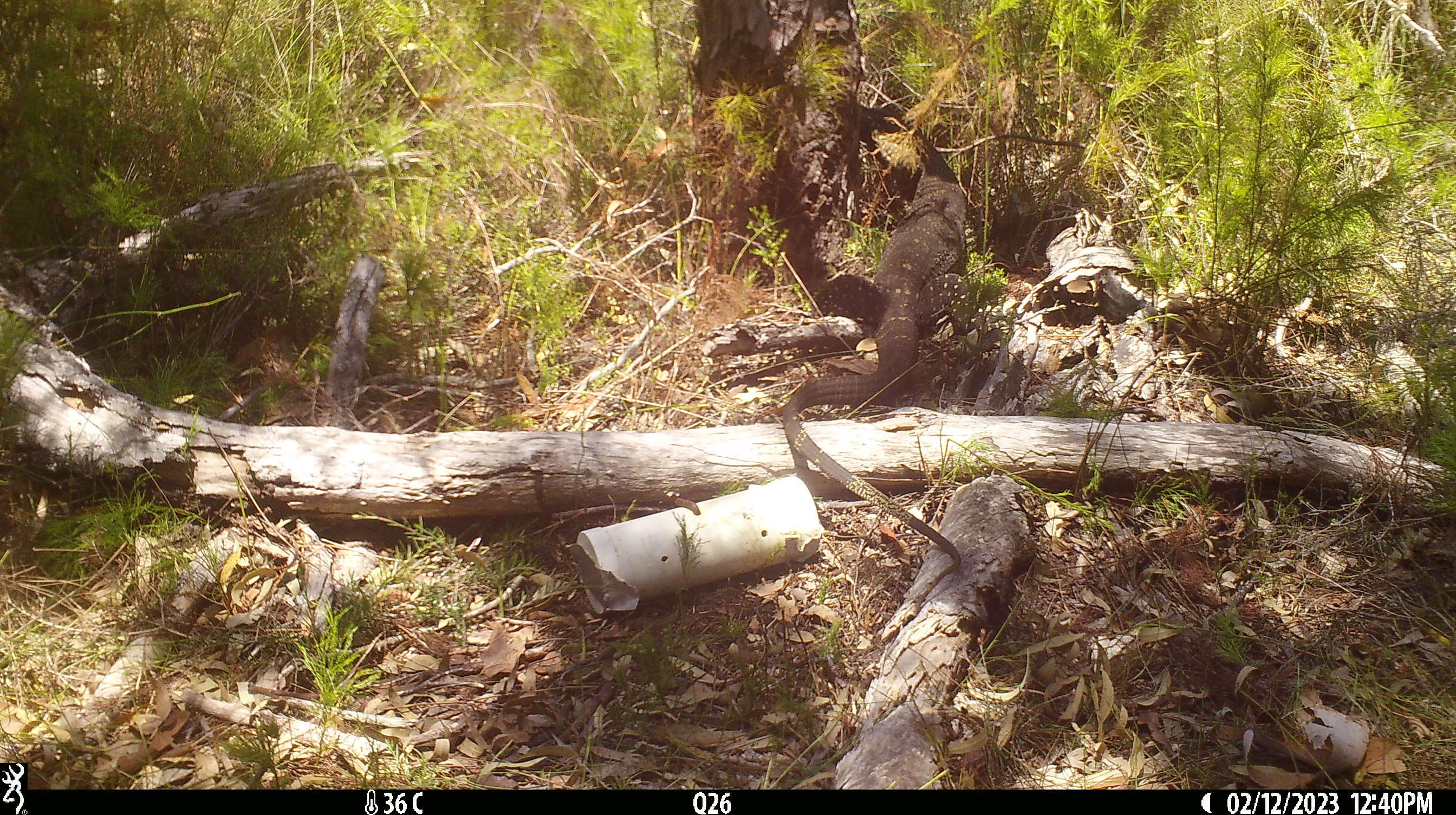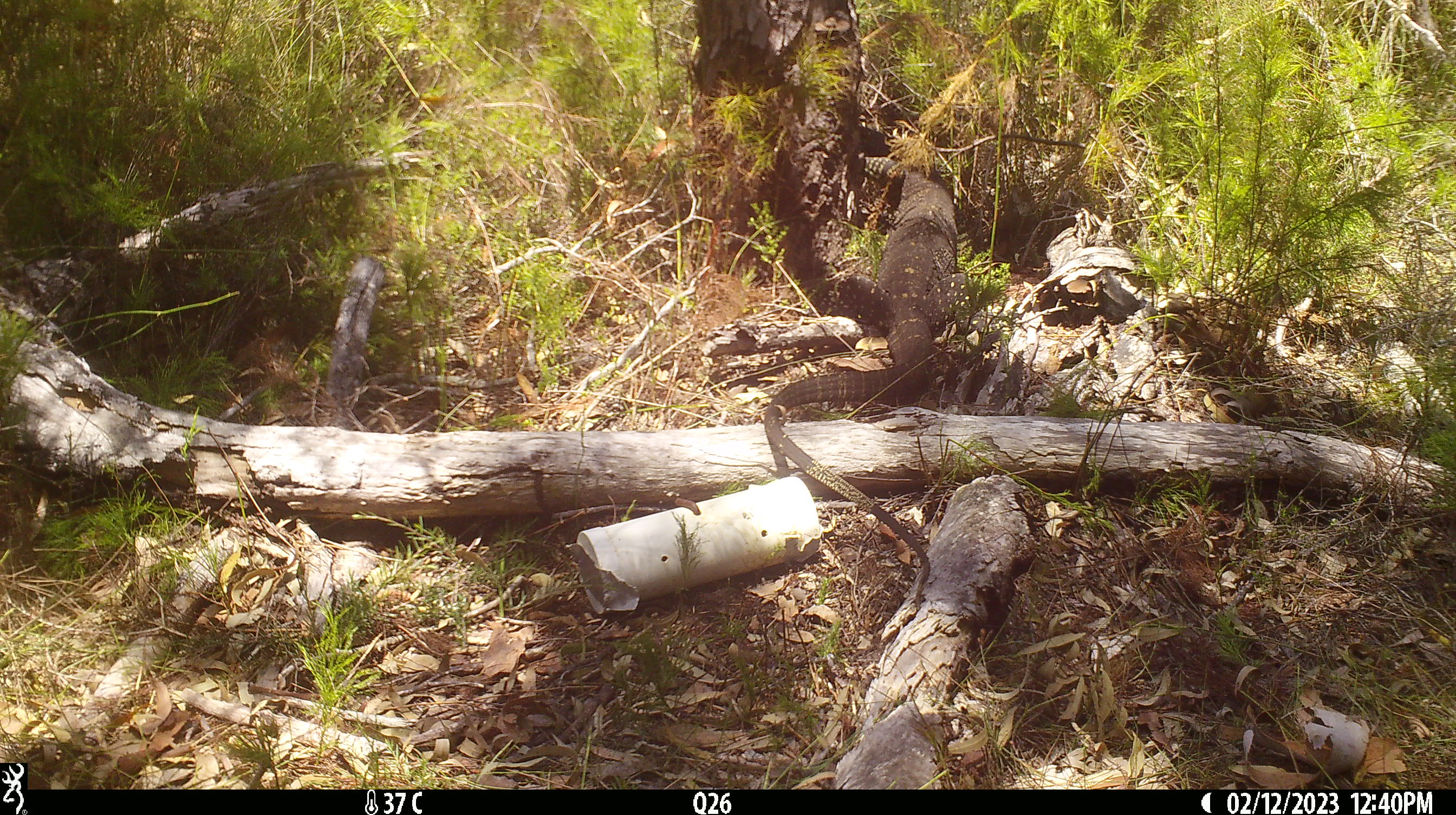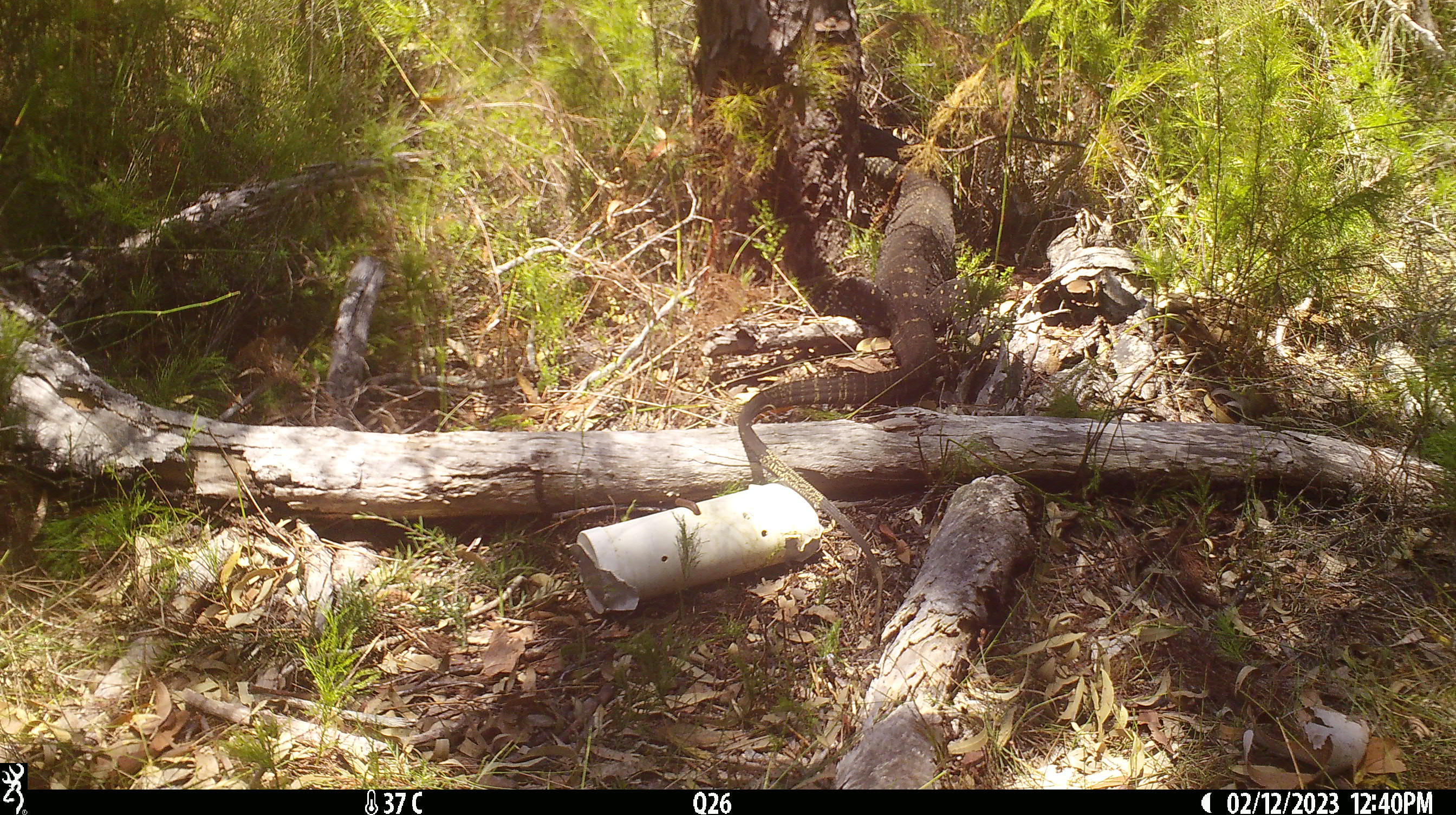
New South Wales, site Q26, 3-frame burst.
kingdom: Animalia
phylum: Chordata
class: Reptilia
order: Squamata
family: Varanidae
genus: Varanus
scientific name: Varanus varius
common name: lace monitor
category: goanna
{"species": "goanna (lace monitor) (Varanus varius)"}